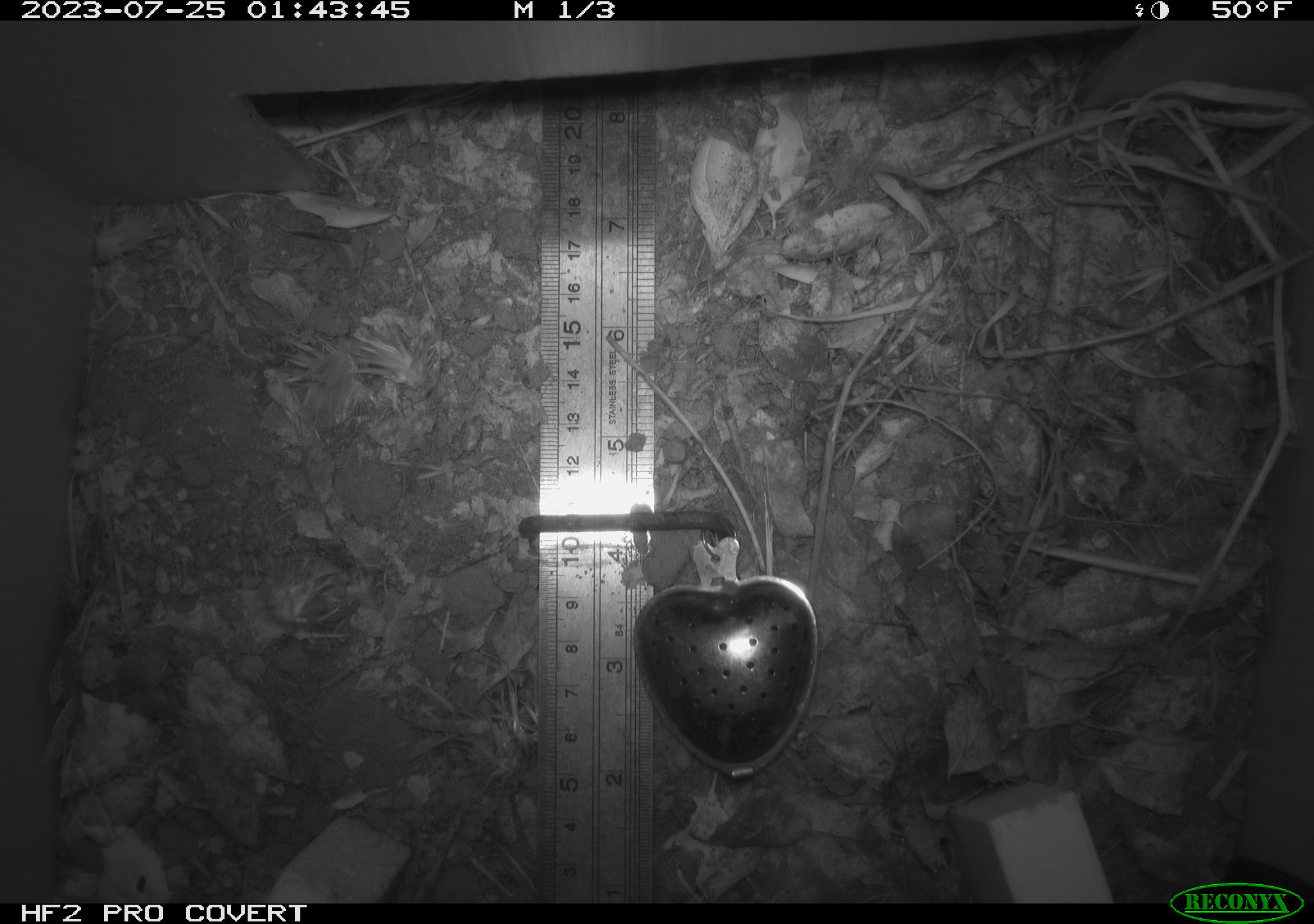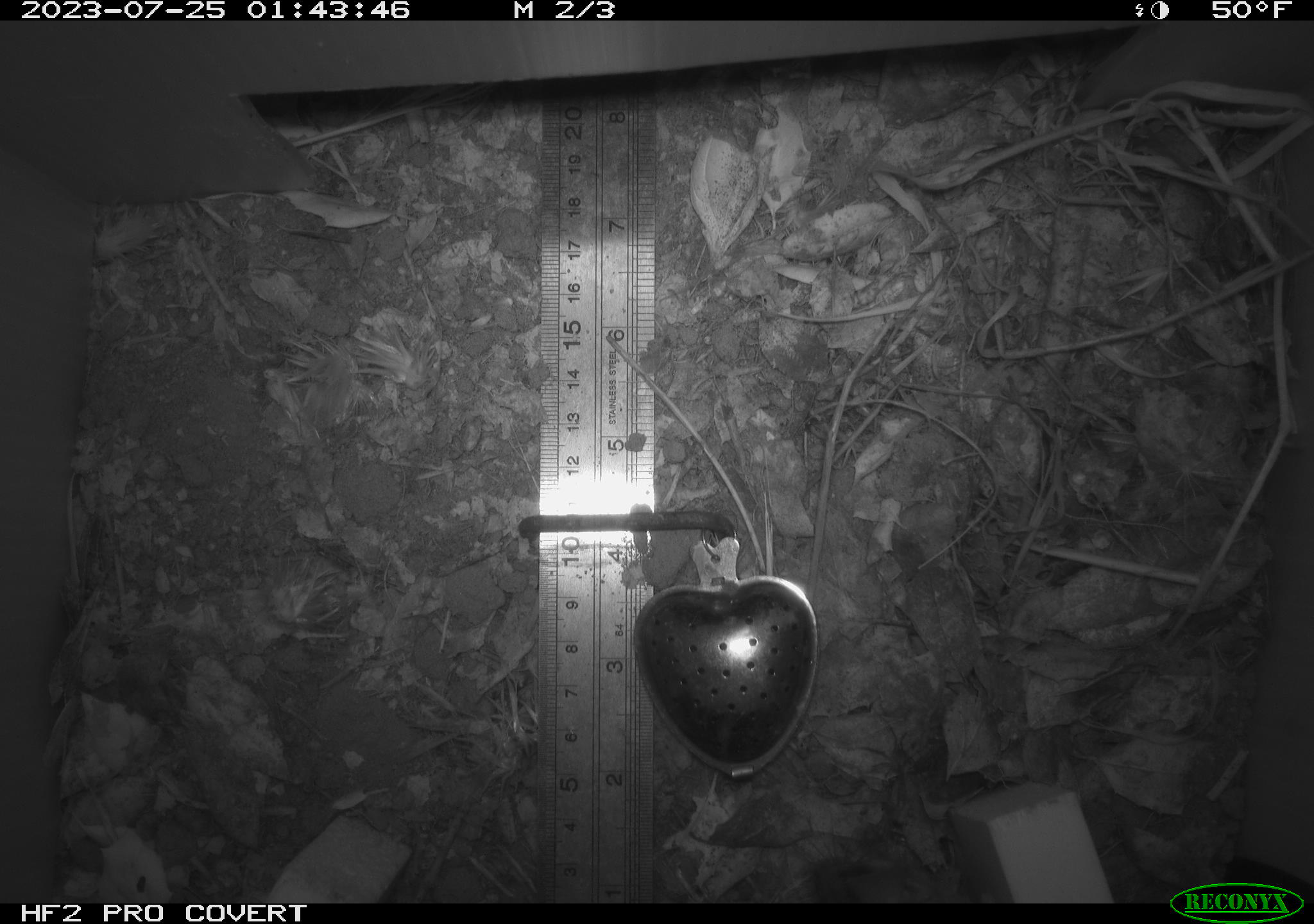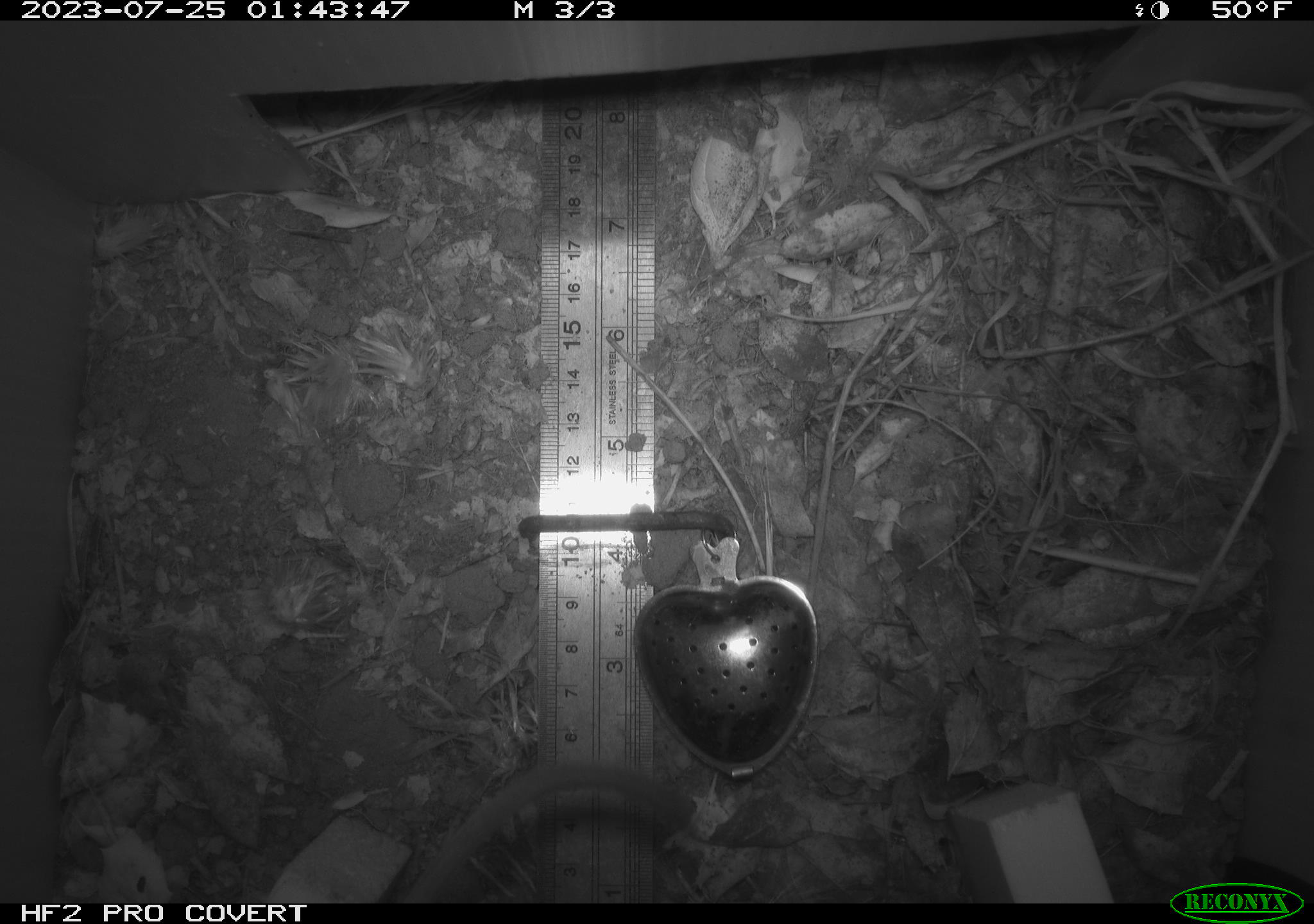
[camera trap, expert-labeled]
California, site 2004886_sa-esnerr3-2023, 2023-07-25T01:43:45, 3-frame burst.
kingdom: Animalia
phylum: Chordata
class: Mammalia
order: Rodentia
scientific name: Rodentia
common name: mouse species